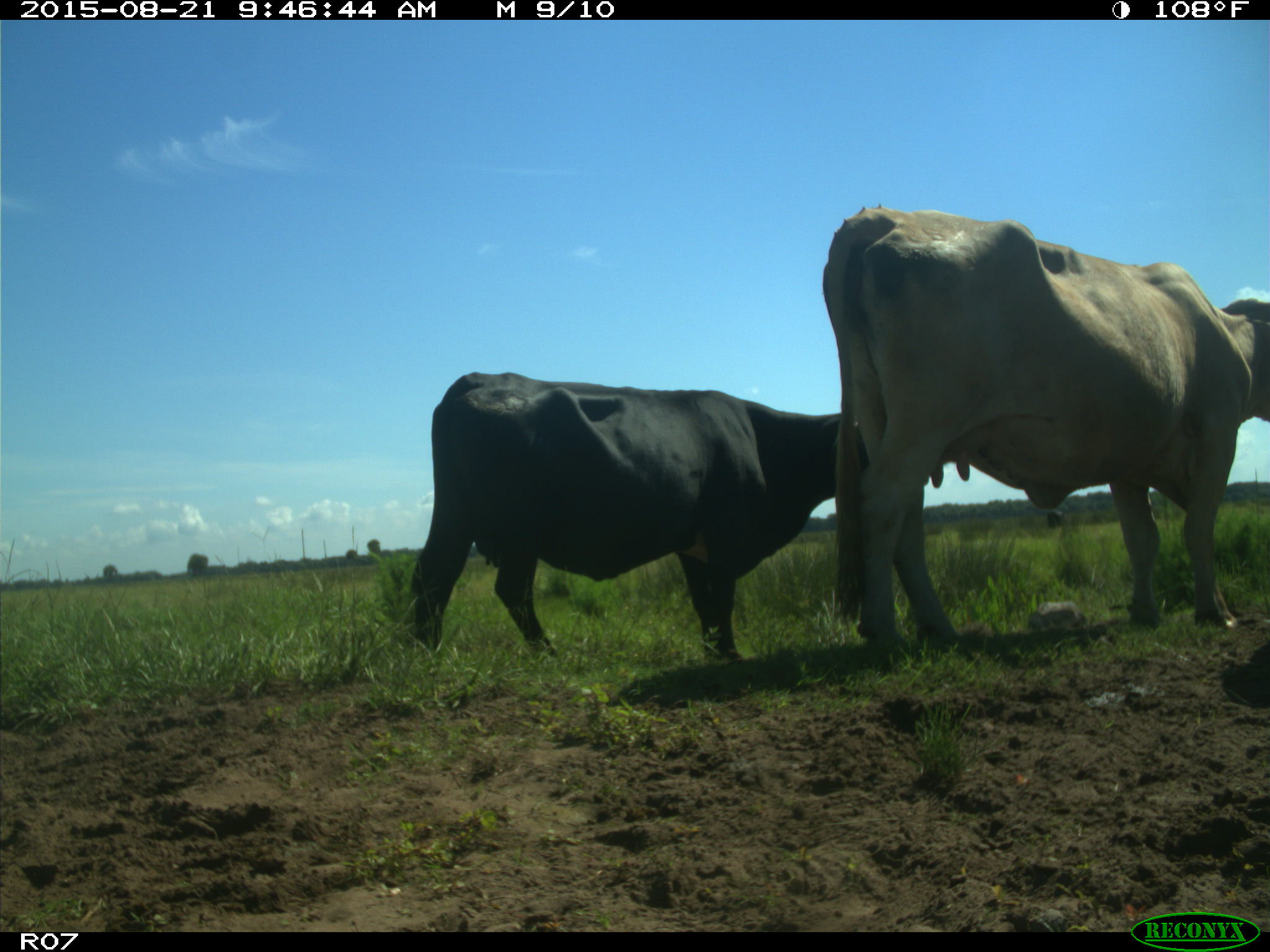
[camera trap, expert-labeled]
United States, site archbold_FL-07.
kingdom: Animalia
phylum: Chordata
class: Mammalia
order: Artiodactyla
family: Bovidae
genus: Bos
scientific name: Bos taurus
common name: domestic cow